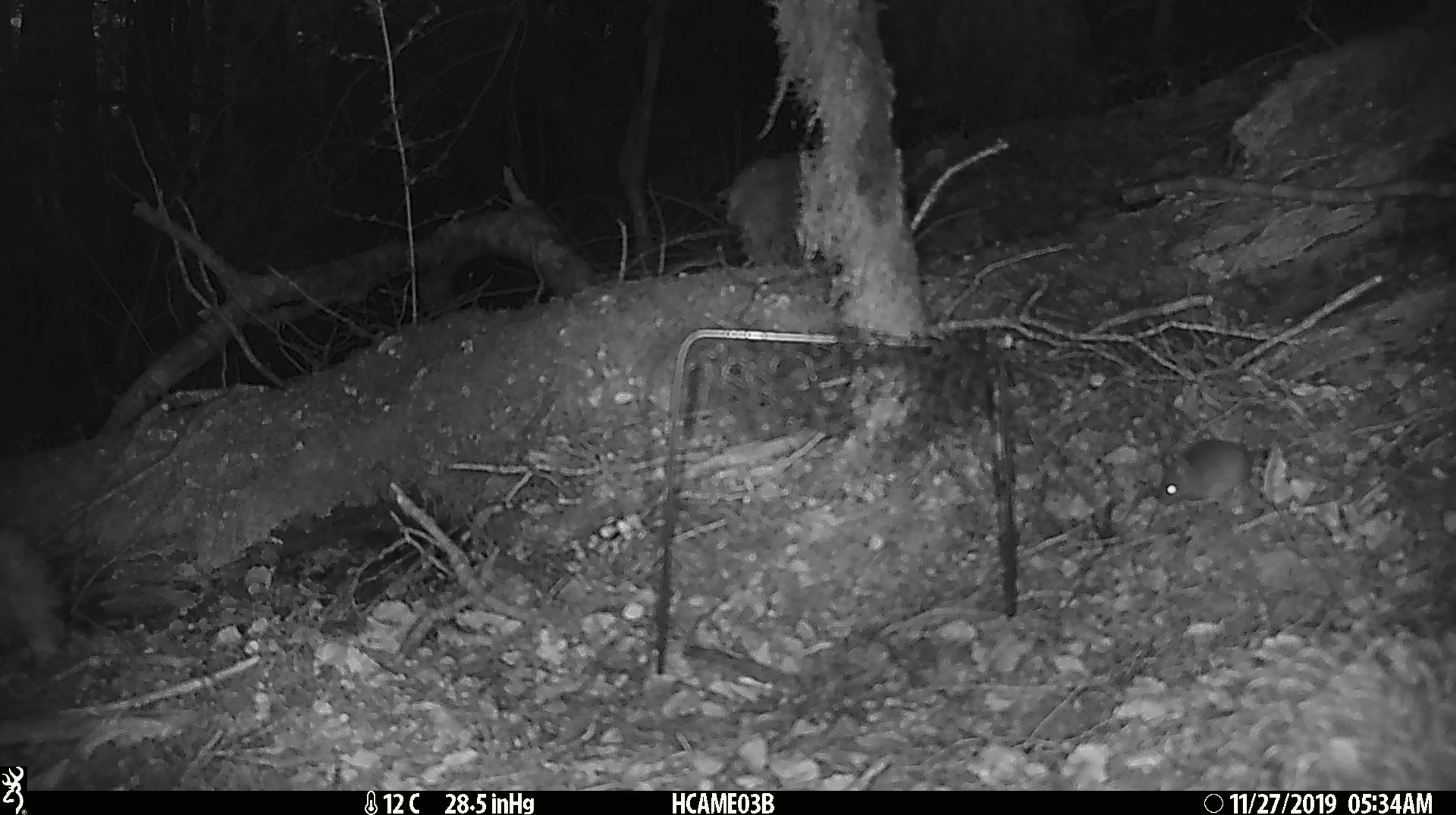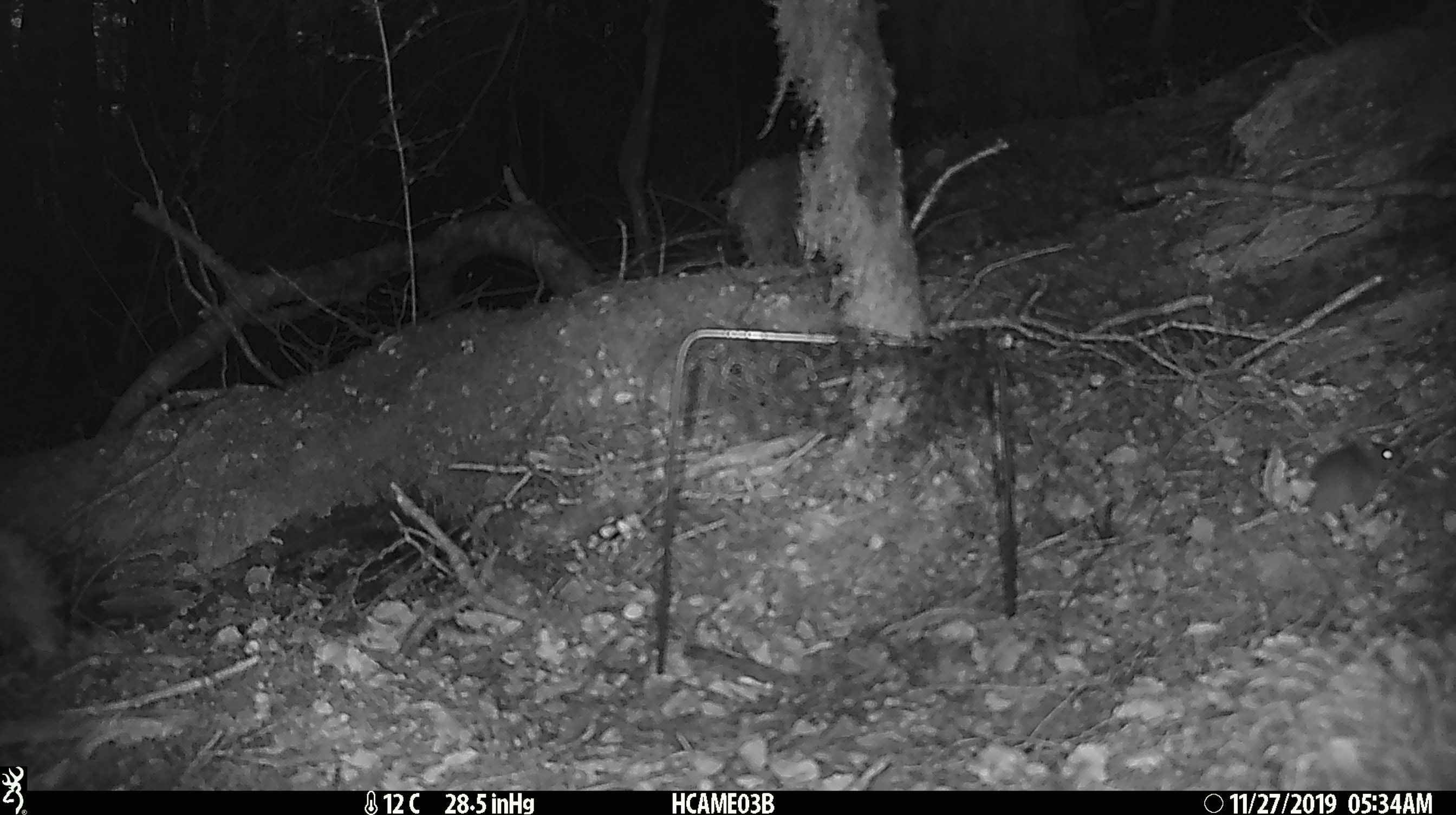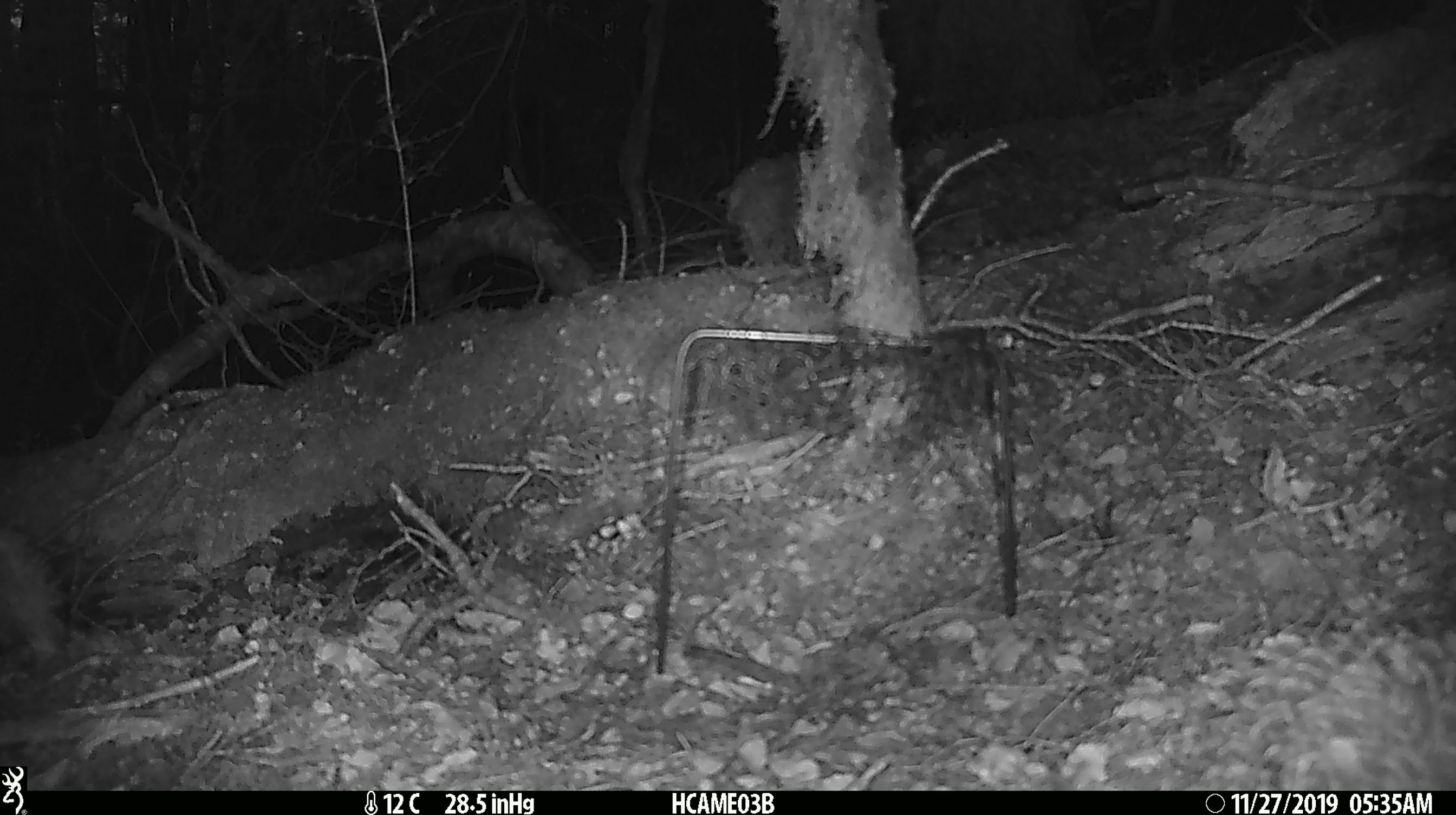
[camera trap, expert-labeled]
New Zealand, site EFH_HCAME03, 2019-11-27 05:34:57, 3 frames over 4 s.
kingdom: Animalia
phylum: Chordata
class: Mammalia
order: Rodentia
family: Muridae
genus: Mus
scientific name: Mus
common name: mouse